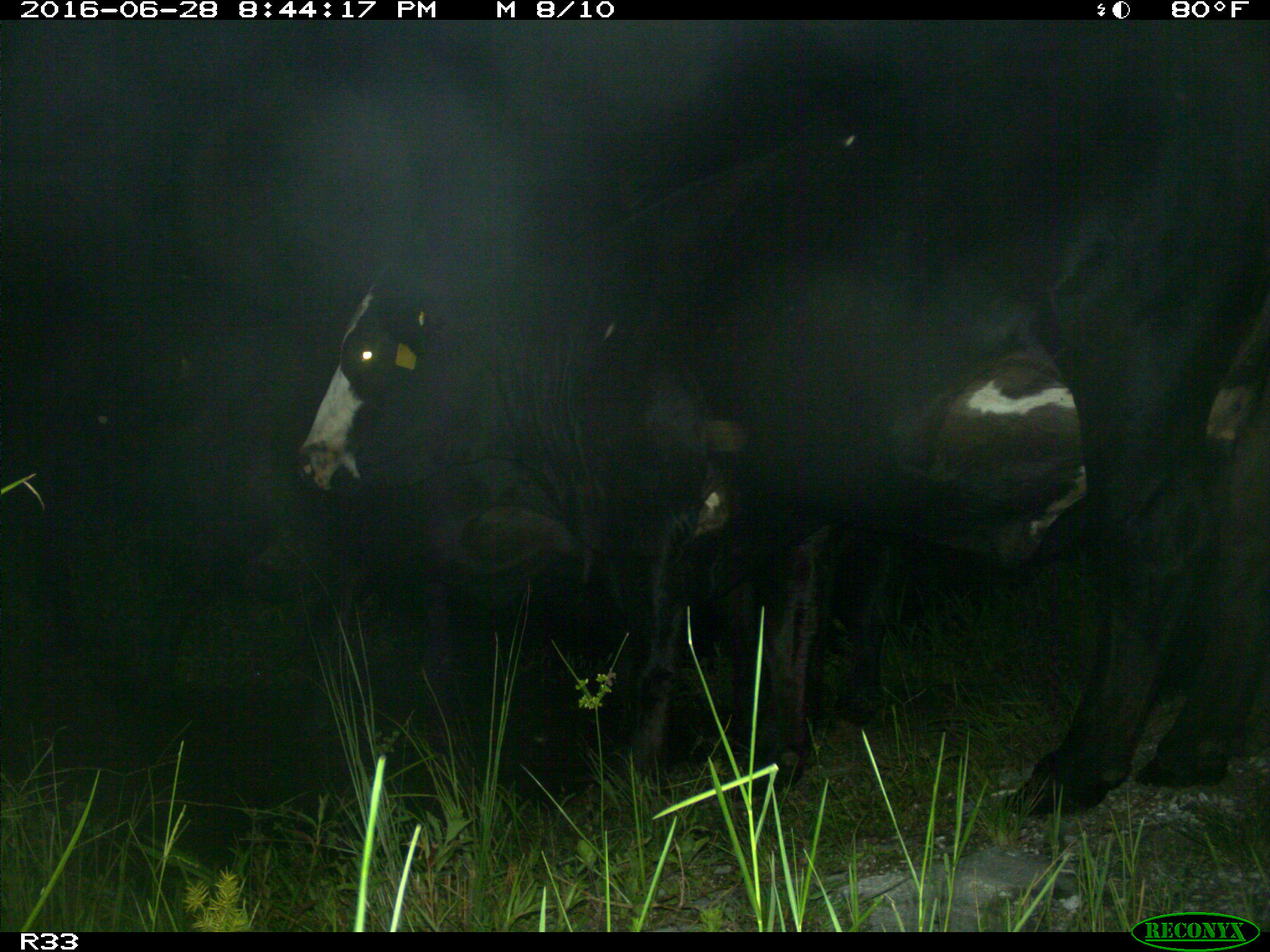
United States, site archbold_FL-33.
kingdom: Animalia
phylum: Chordata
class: Mammalia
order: Artiodactyla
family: Bovidae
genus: Bos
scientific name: Bos taurus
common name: domestic cow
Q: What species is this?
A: Bos taurus (domestic cow).